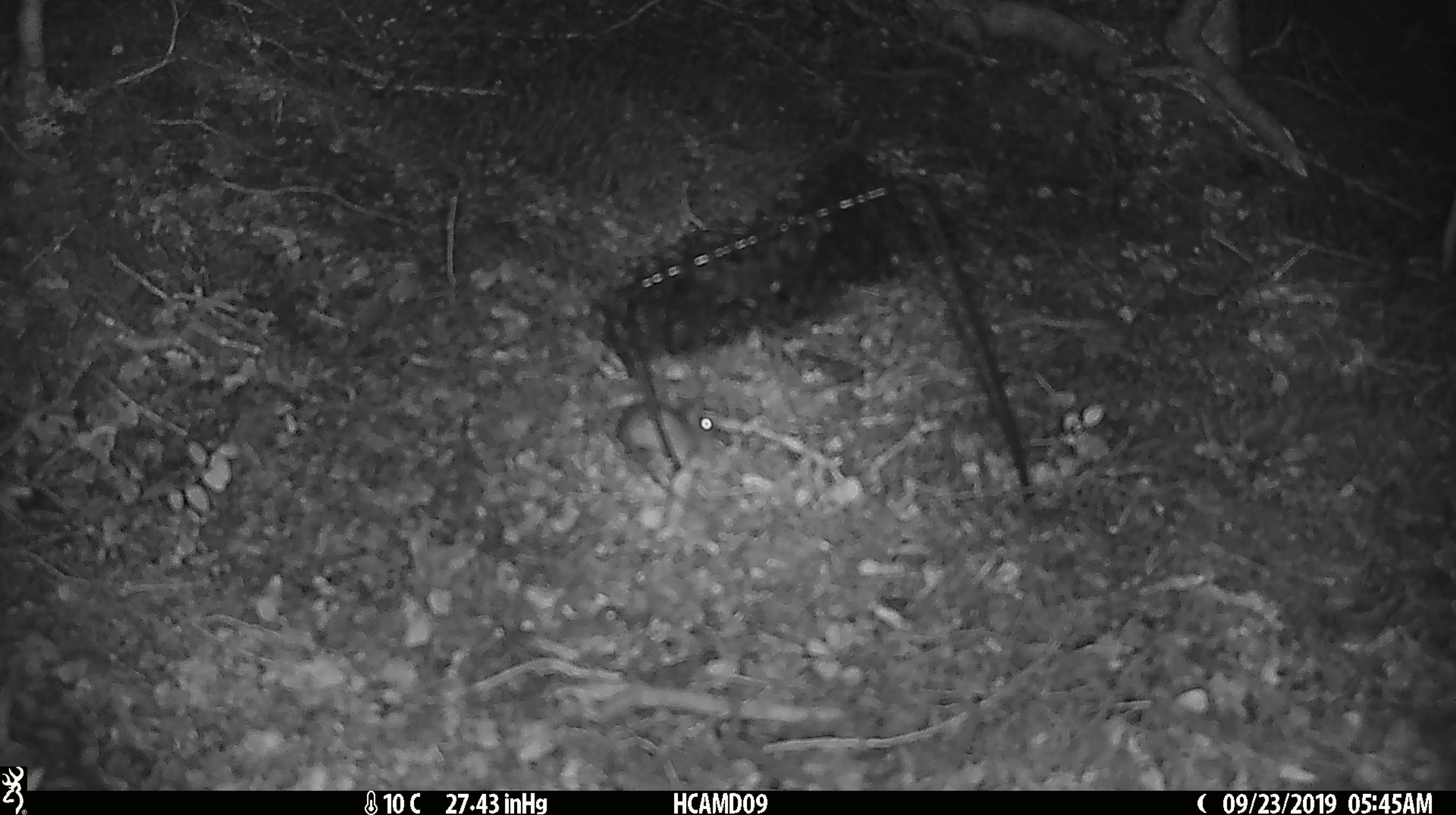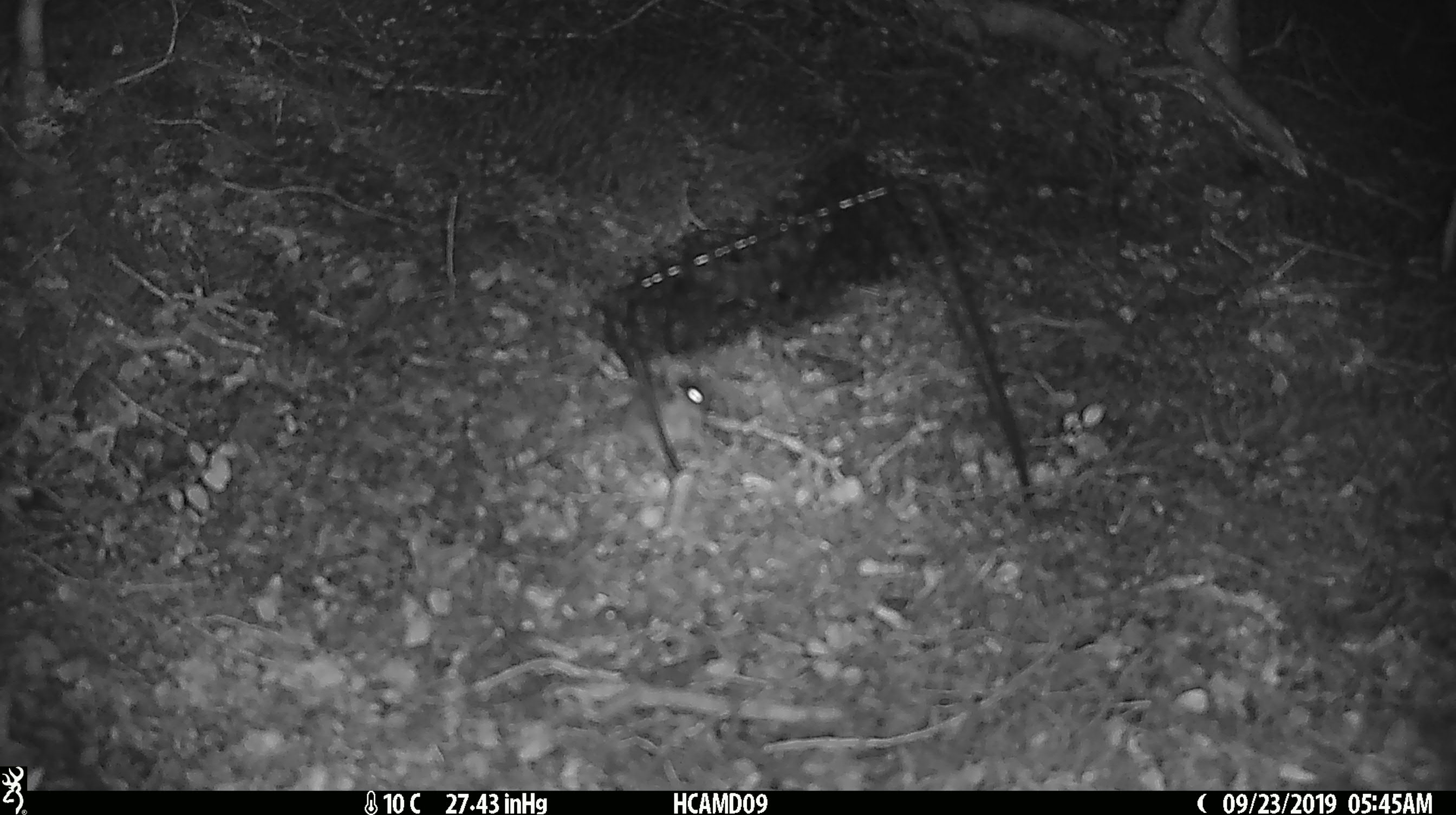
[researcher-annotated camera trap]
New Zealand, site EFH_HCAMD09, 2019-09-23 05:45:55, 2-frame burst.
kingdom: Animalia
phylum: Chordata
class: Mammalia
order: Rodentia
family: Muridae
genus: Mus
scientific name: Mus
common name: mouse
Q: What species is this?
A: Mouse (Mus).